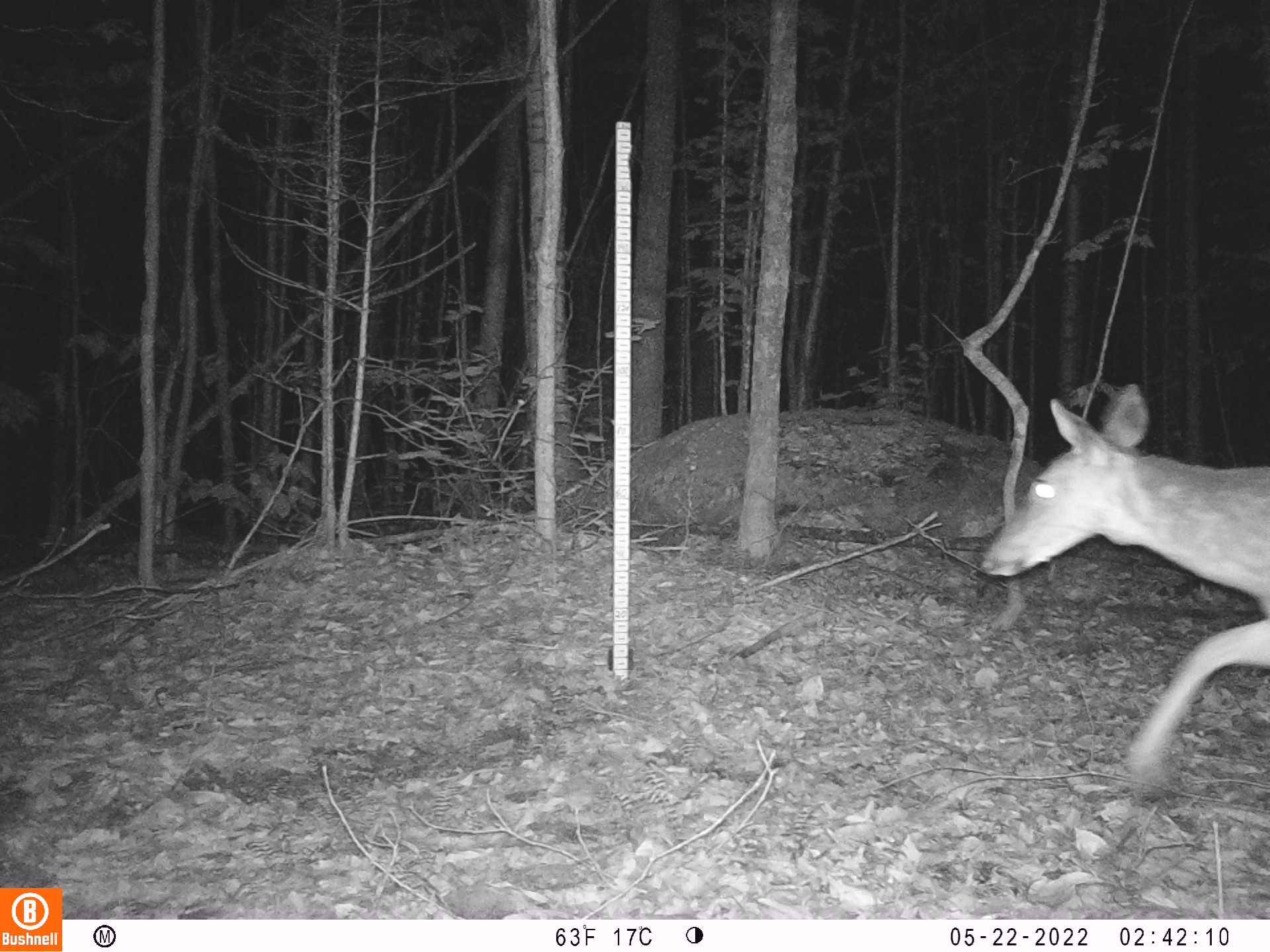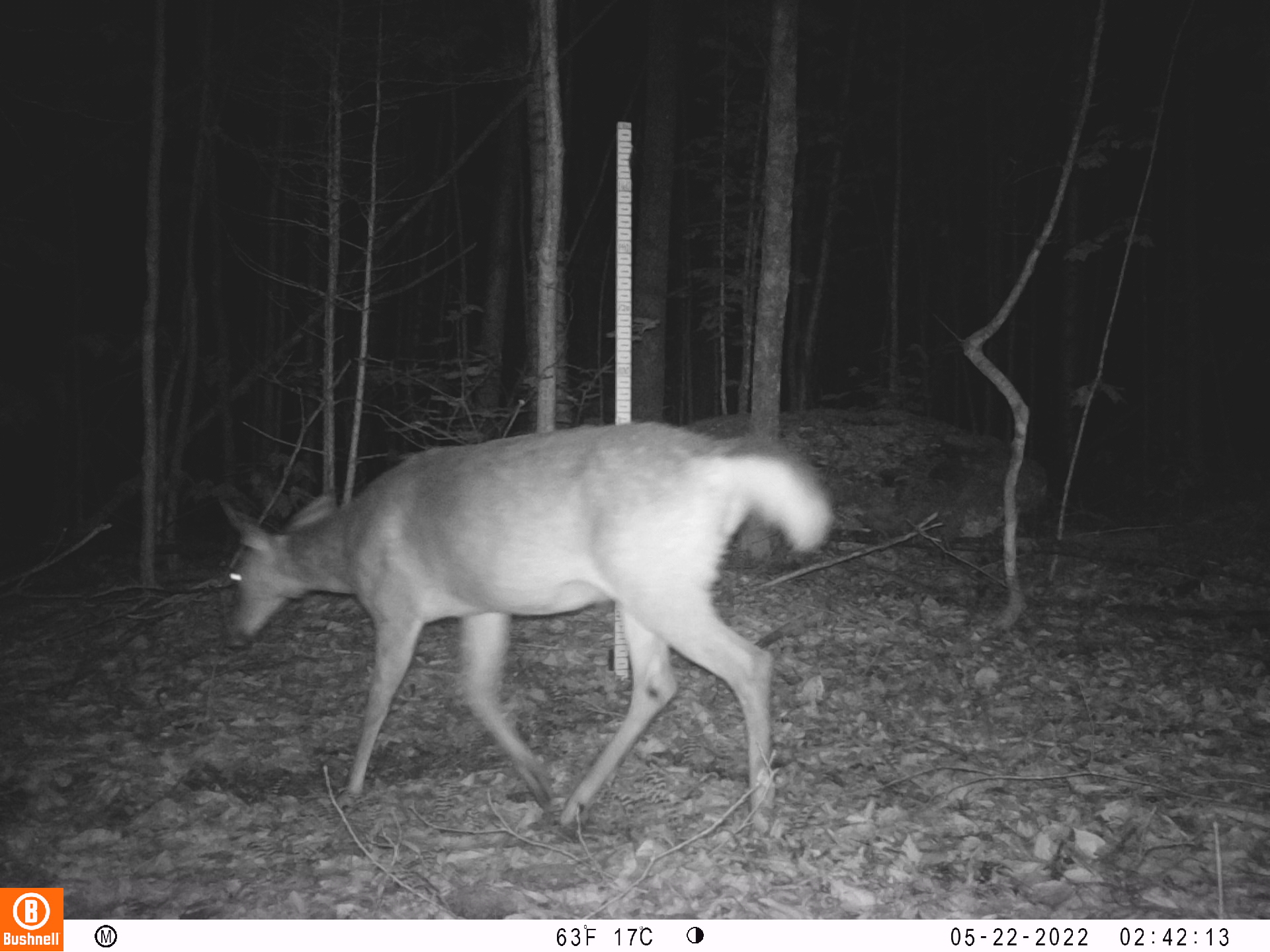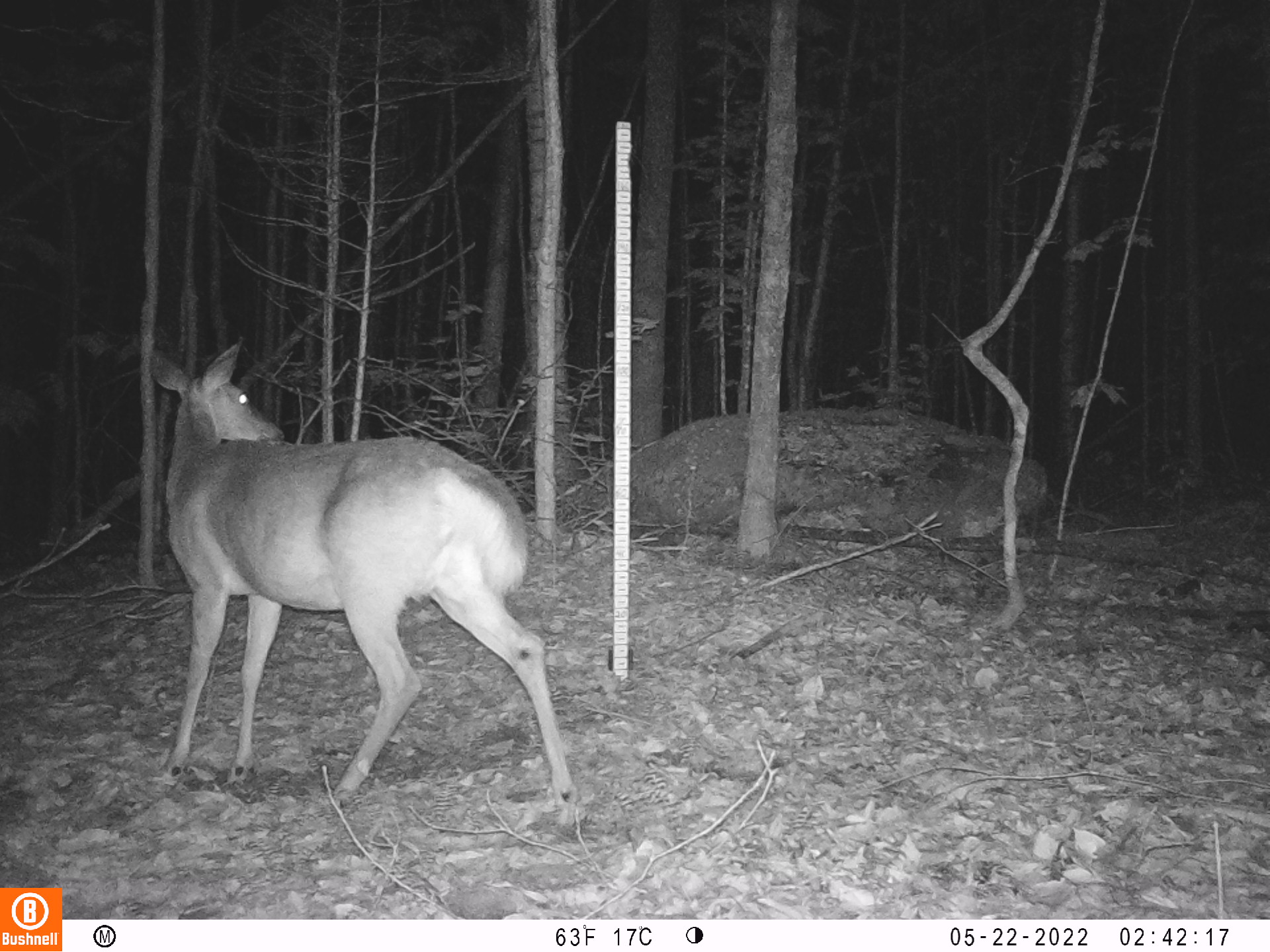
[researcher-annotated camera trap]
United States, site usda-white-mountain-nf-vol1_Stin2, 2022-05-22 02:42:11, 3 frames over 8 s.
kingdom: Animalia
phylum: Chordata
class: Mammalia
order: Artiodactyla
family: Cervidae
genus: Odocoileus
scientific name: Odocoileus virginianus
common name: white-tailed deer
White-tailed deer (Odocoileus virginianus).